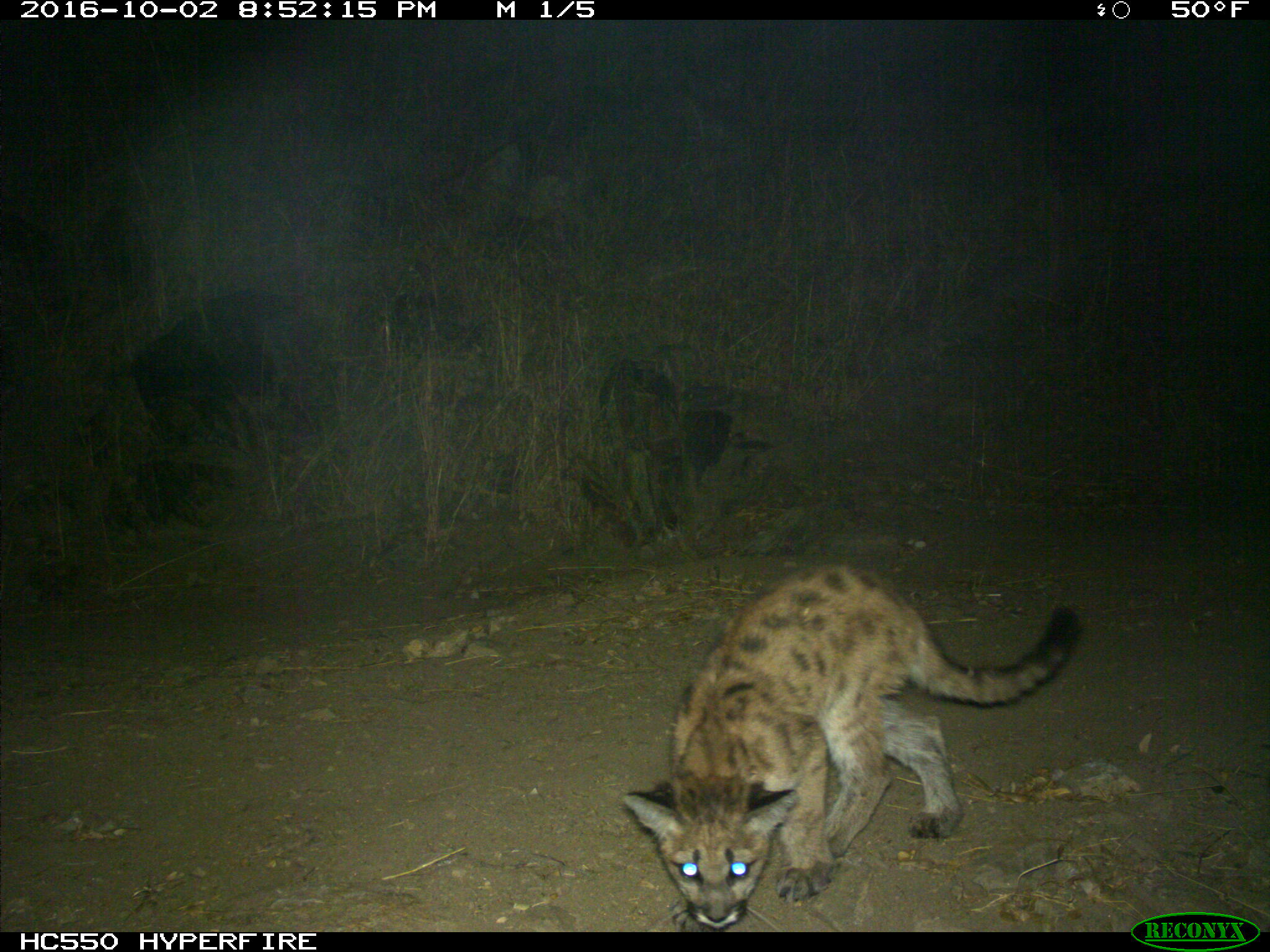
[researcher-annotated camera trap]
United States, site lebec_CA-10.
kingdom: Animalia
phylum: Chordata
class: Mammalia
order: Carnivora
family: Felidae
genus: Puma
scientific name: Puma concolor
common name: mountain lion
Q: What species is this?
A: Puma concolor (mountain lion).